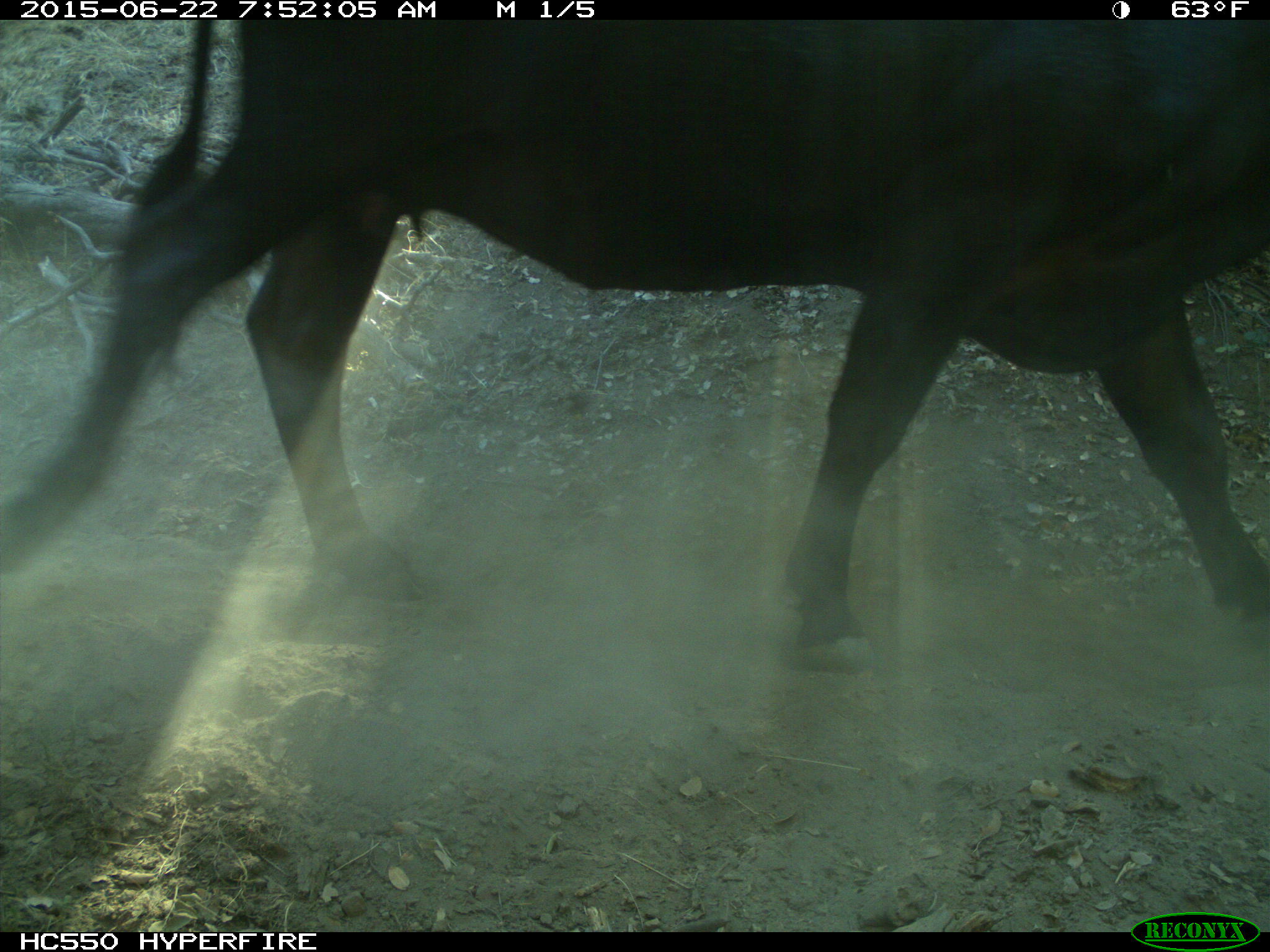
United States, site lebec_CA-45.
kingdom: Animalia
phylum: Chordata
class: Mammalia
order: Artiodactyla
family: Bovidae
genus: Bos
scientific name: Bos taurus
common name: domestic cow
Bos taurus (domestic cow).